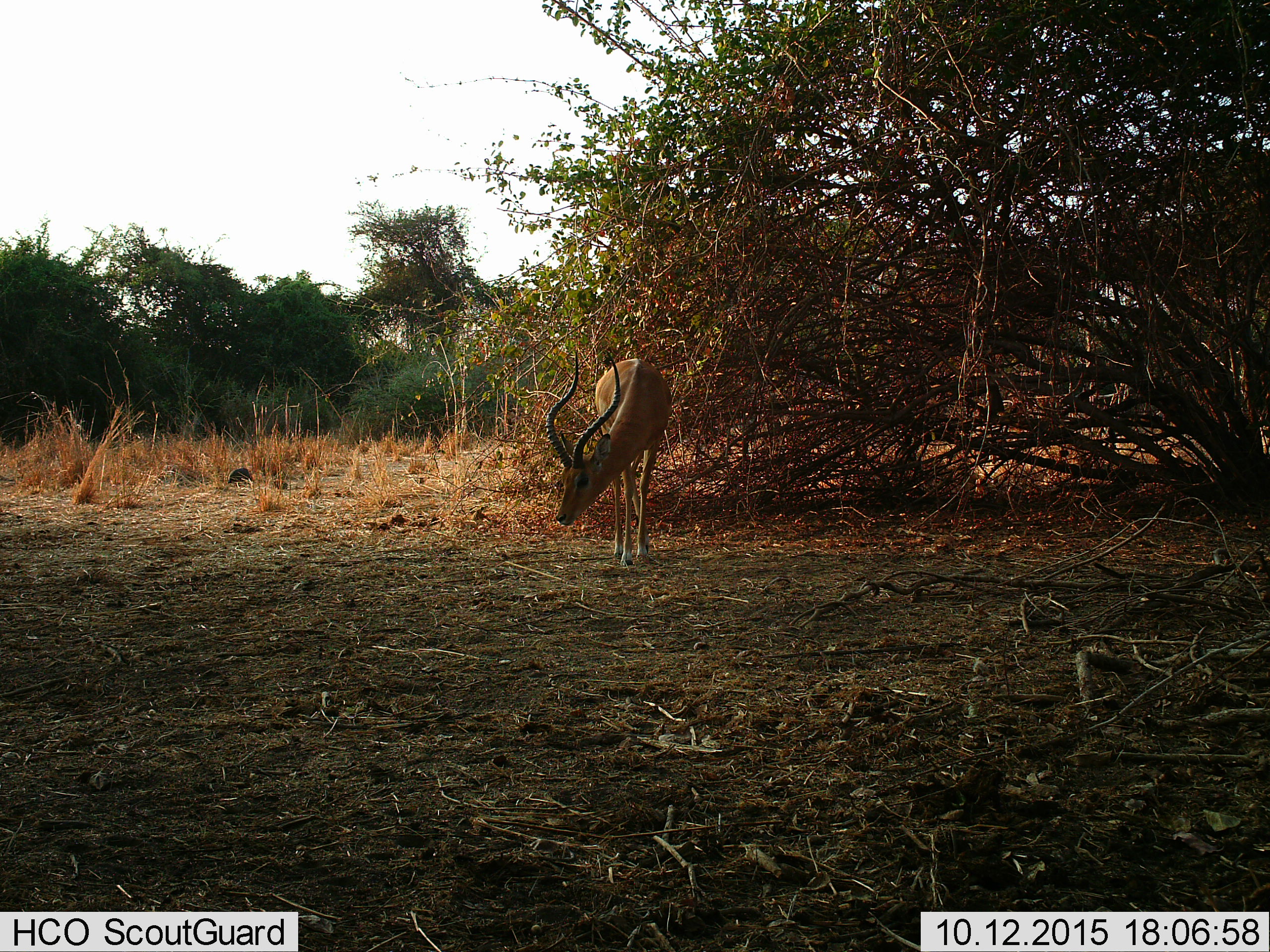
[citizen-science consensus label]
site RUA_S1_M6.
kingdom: Animalia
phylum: Chordata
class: Mammalia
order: Artiodactyla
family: Bovidae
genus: Aepyceros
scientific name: Aepyceros melampus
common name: impala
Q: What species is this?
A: Impala (Aepyceros melampus).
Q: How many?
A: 1.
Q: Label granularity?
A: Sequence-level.